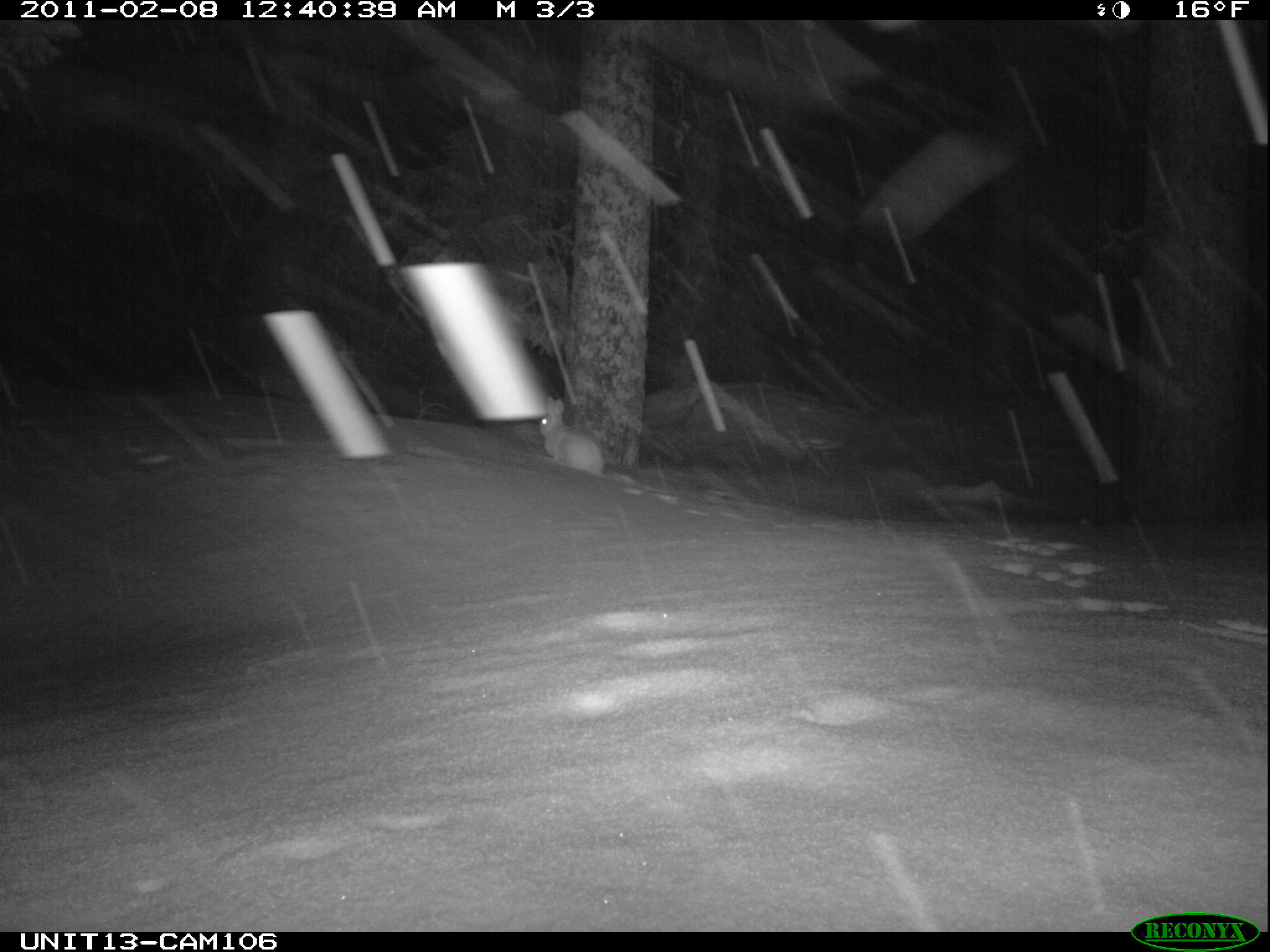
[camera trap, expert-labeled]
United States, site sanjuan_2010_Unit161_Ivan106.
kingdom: Animalia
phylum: Chordata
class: Mammalia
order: Lagomorpha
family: Leporidae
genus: Lepus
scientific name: Lepus americanus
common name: snowshoe hare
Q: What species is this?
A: Lepus americanus (snowshoe hare).